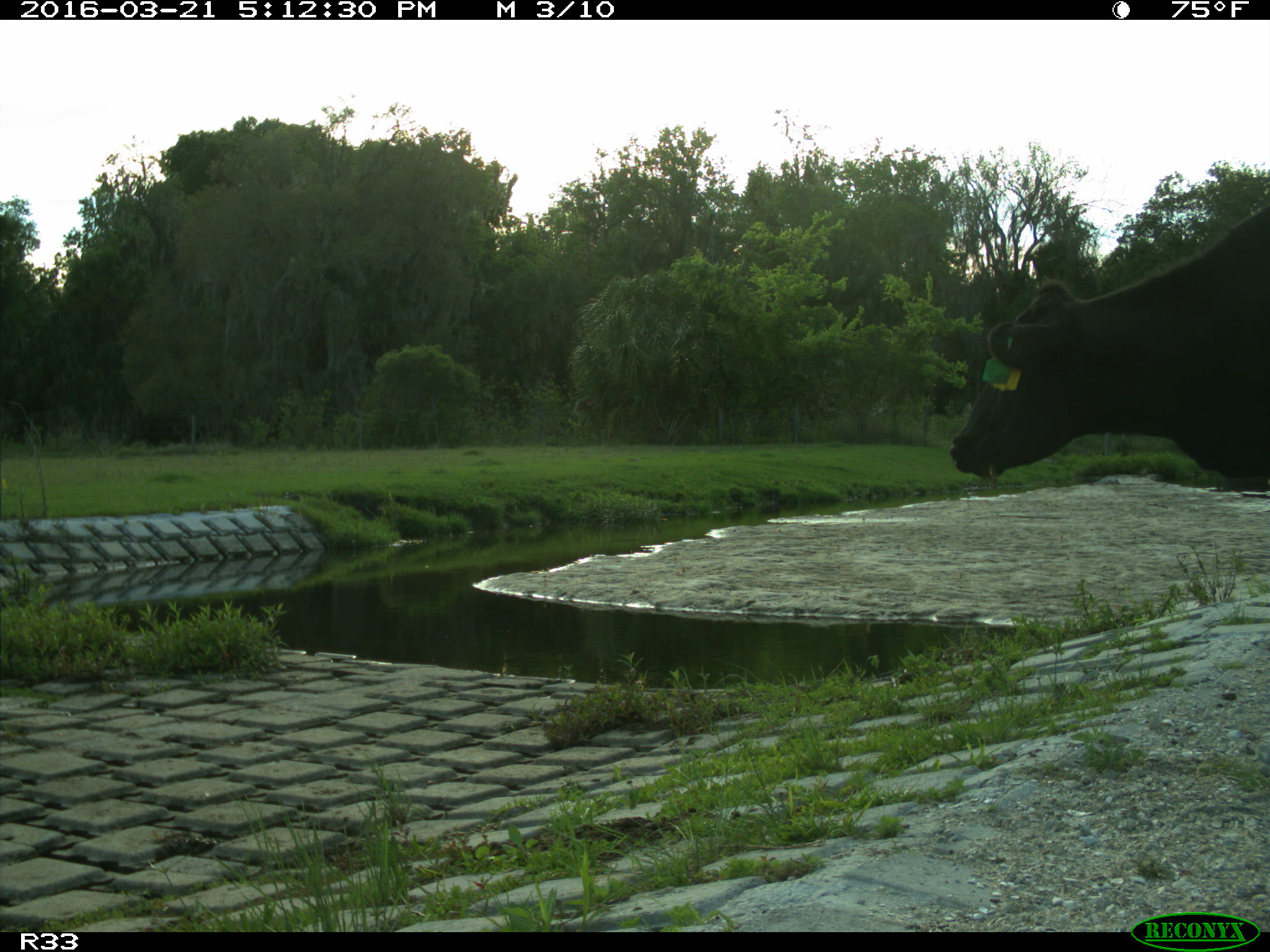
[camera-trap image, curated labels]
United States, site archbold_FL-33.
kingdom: Animalia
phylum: Chordata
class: Mammalia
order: Artiodactyla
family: Bovidae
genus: Bos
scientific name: Bos taurus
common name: domestic cow